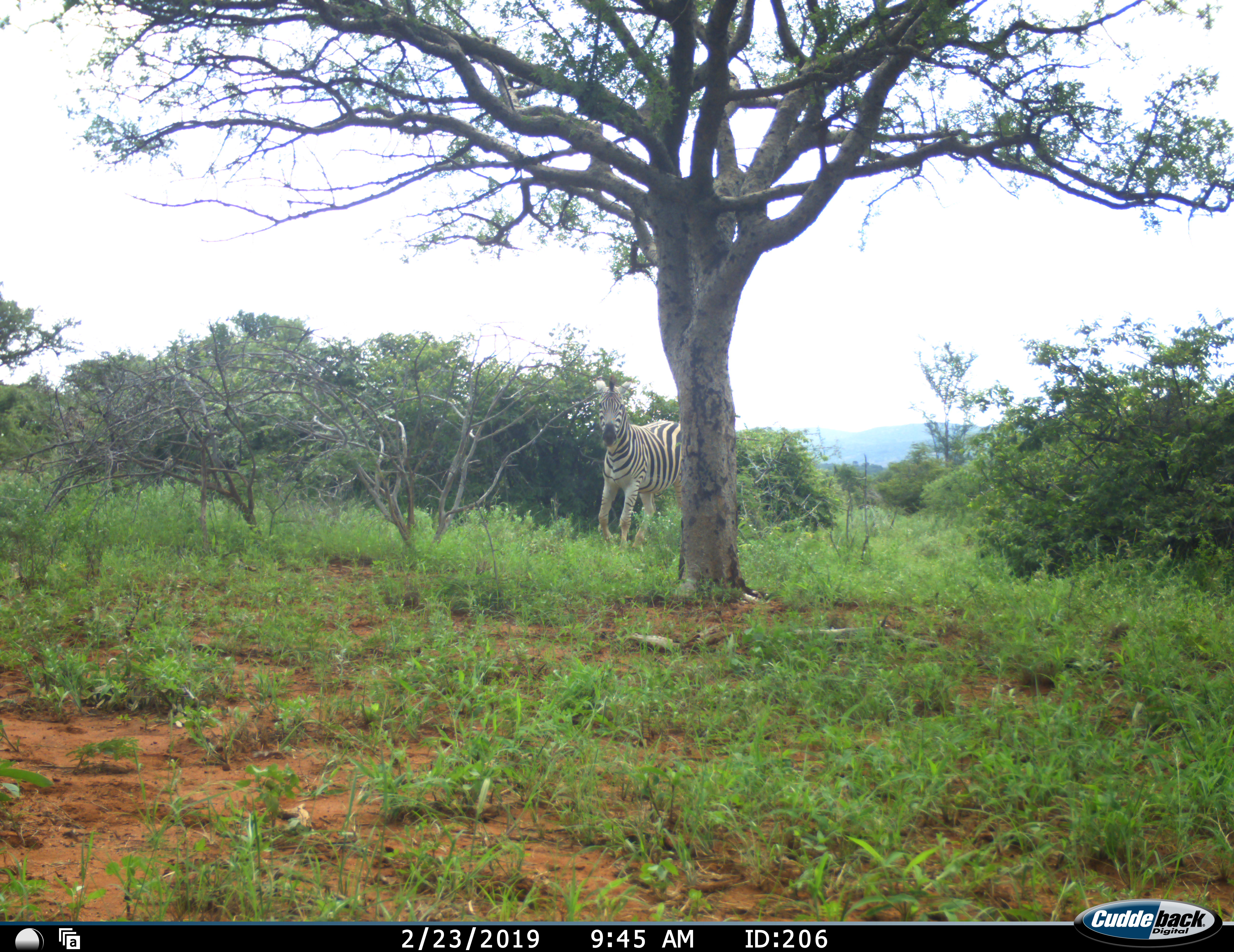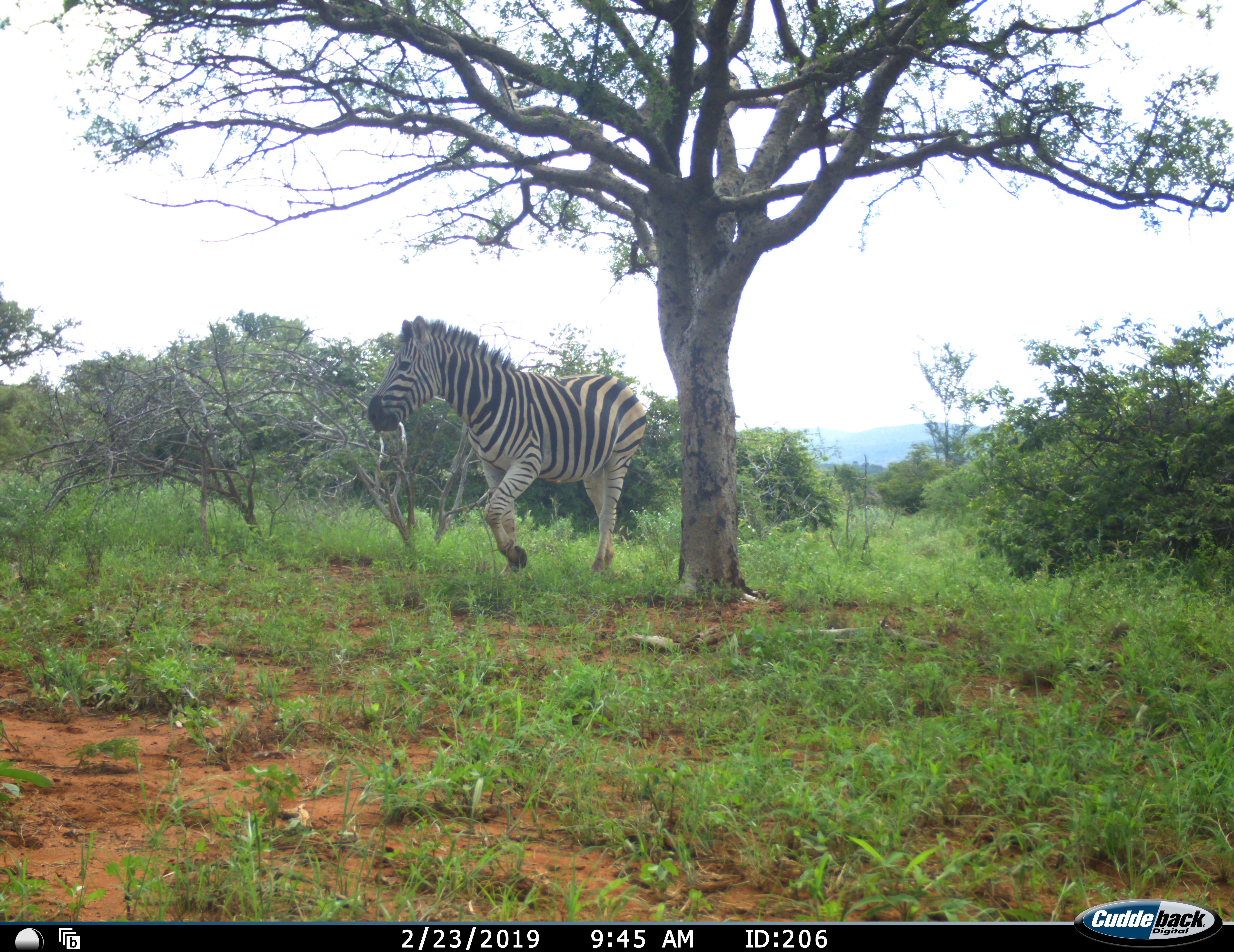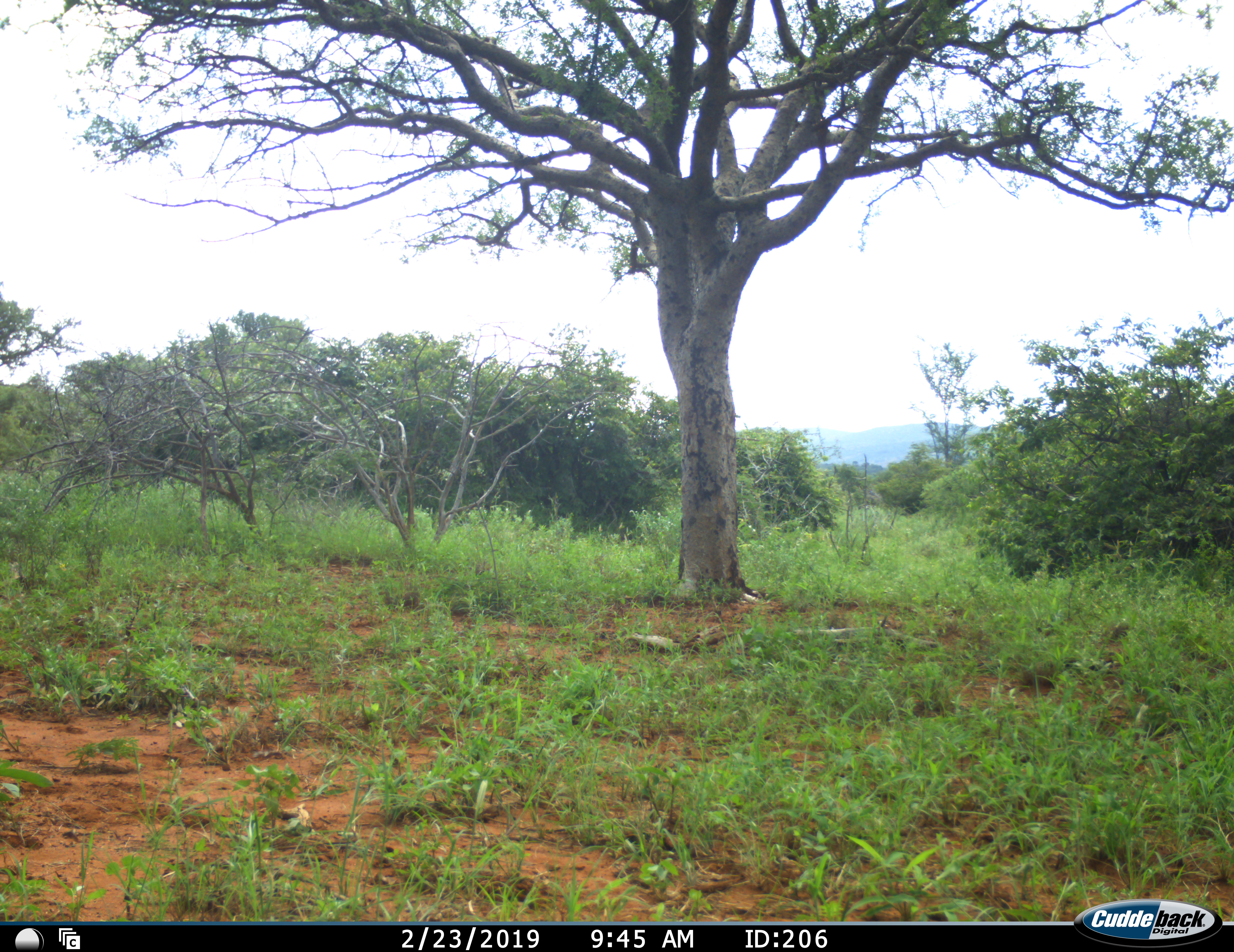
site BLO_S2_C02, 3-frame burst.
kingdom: Animalia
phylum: Chordata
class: Mammalia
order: Perissodactyla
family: Equidae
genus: Equus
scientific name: Equus quagga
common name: plains zebra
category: zebraplains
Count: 1.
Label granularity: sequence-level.